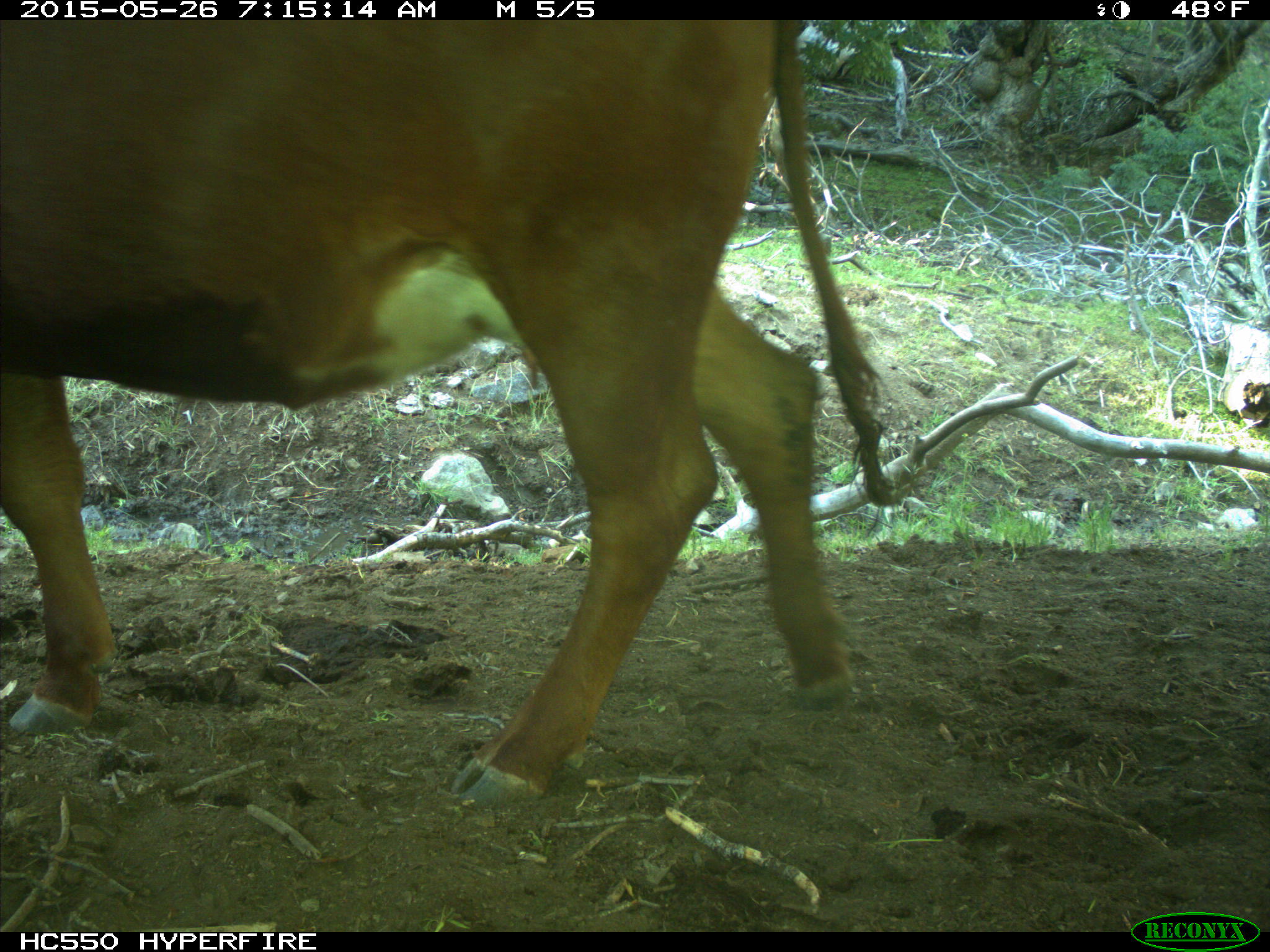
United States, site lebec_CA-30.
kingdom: Animalia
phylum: Chordata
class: Mammalia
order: Artiodactyla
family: Bovidae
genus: Bos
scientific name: Bos taurus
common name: domestic cow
Bos taurus (domestic cow).